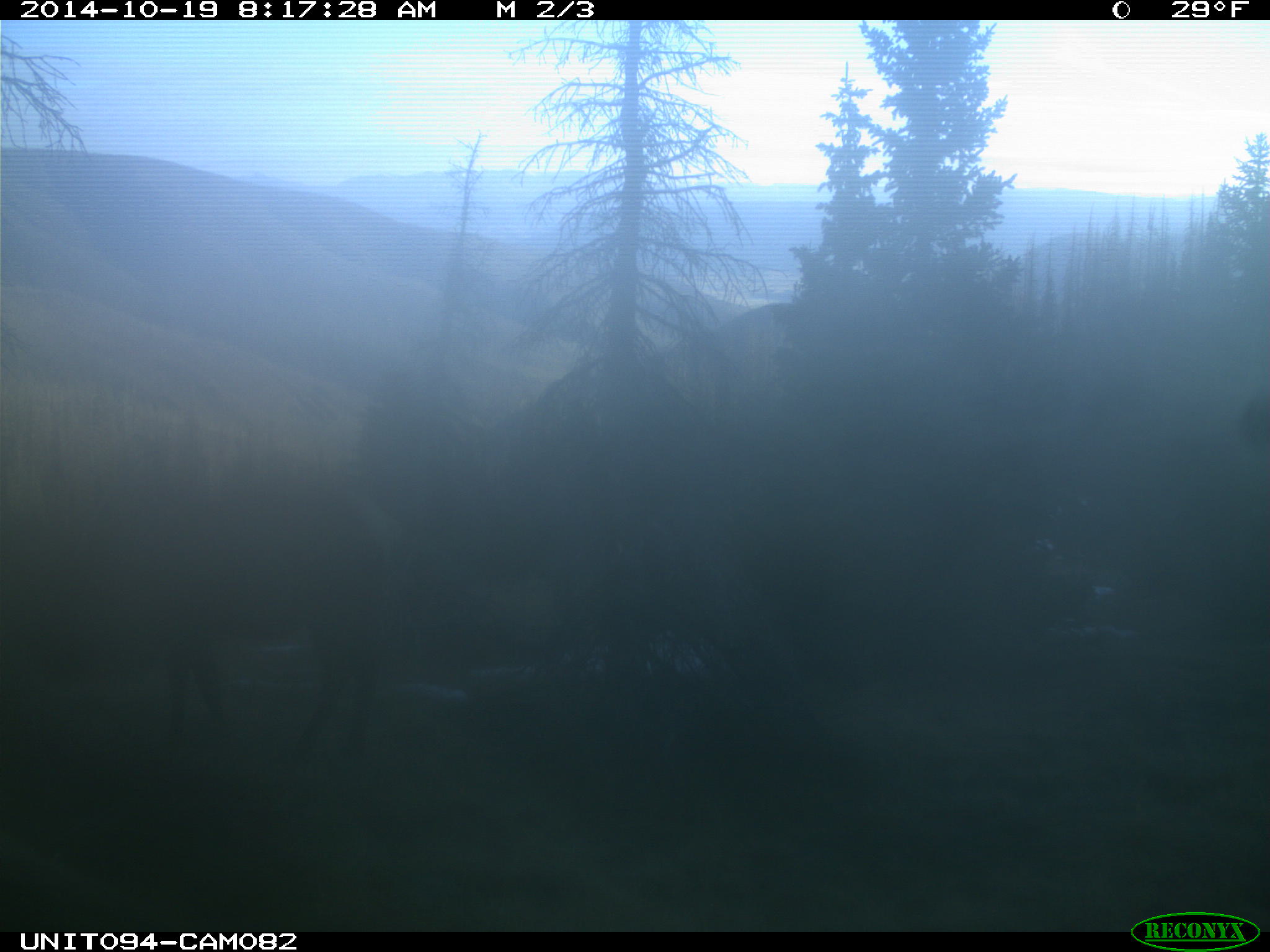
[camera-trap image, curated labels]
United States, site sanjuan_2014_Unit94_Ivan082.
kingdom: Animalia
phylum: Chordata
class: Mammalia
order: Artiodactyla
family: Cervidae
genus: Cervus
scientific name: Cervus elaphus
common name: red deer